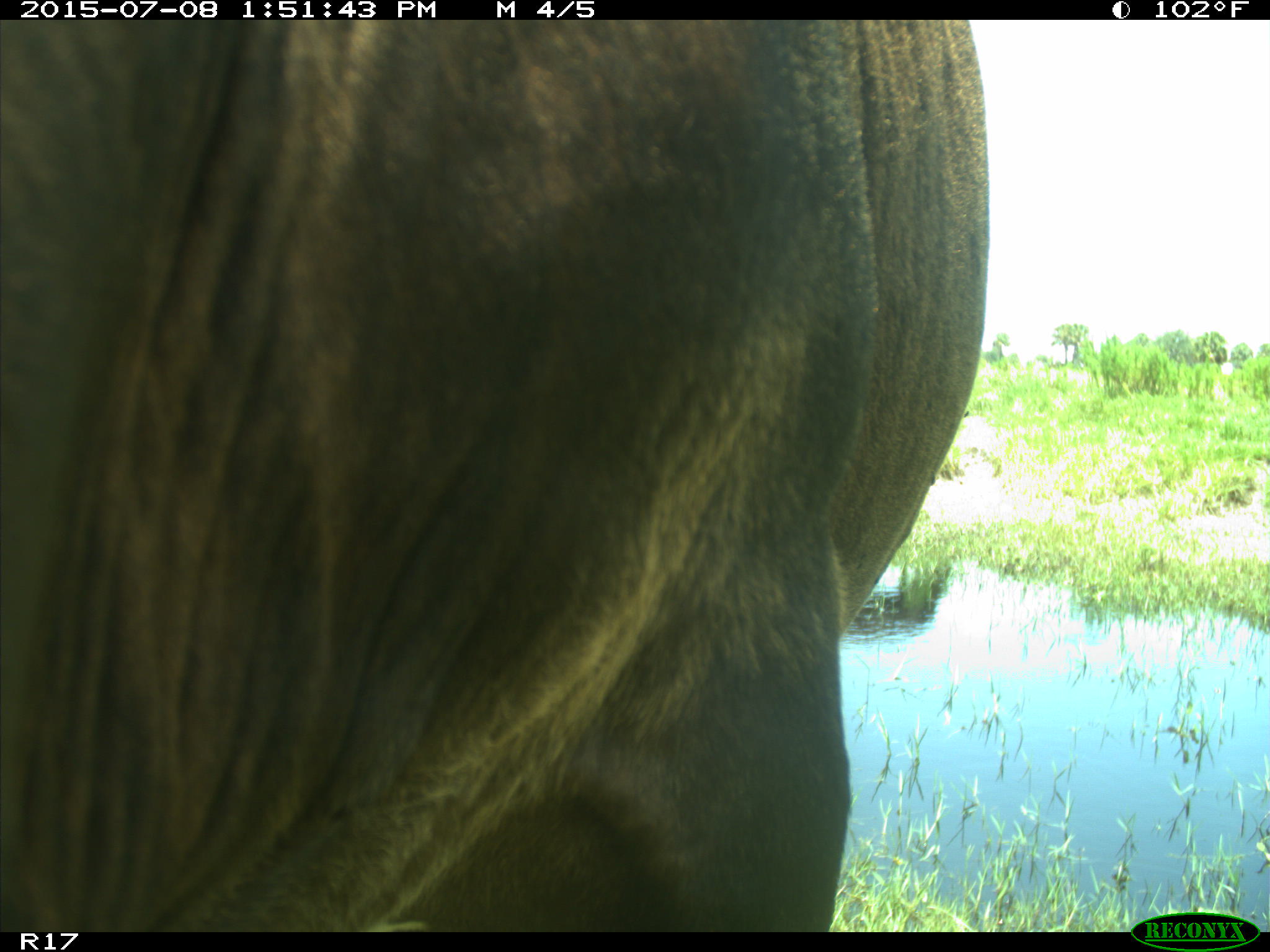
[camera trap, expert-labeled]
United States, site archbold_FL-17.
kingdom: Animalia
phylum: Chordata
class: Mammalia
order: Artiodactyla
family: Bovidae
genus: Bos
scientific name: Bos taurus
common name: domestic cow